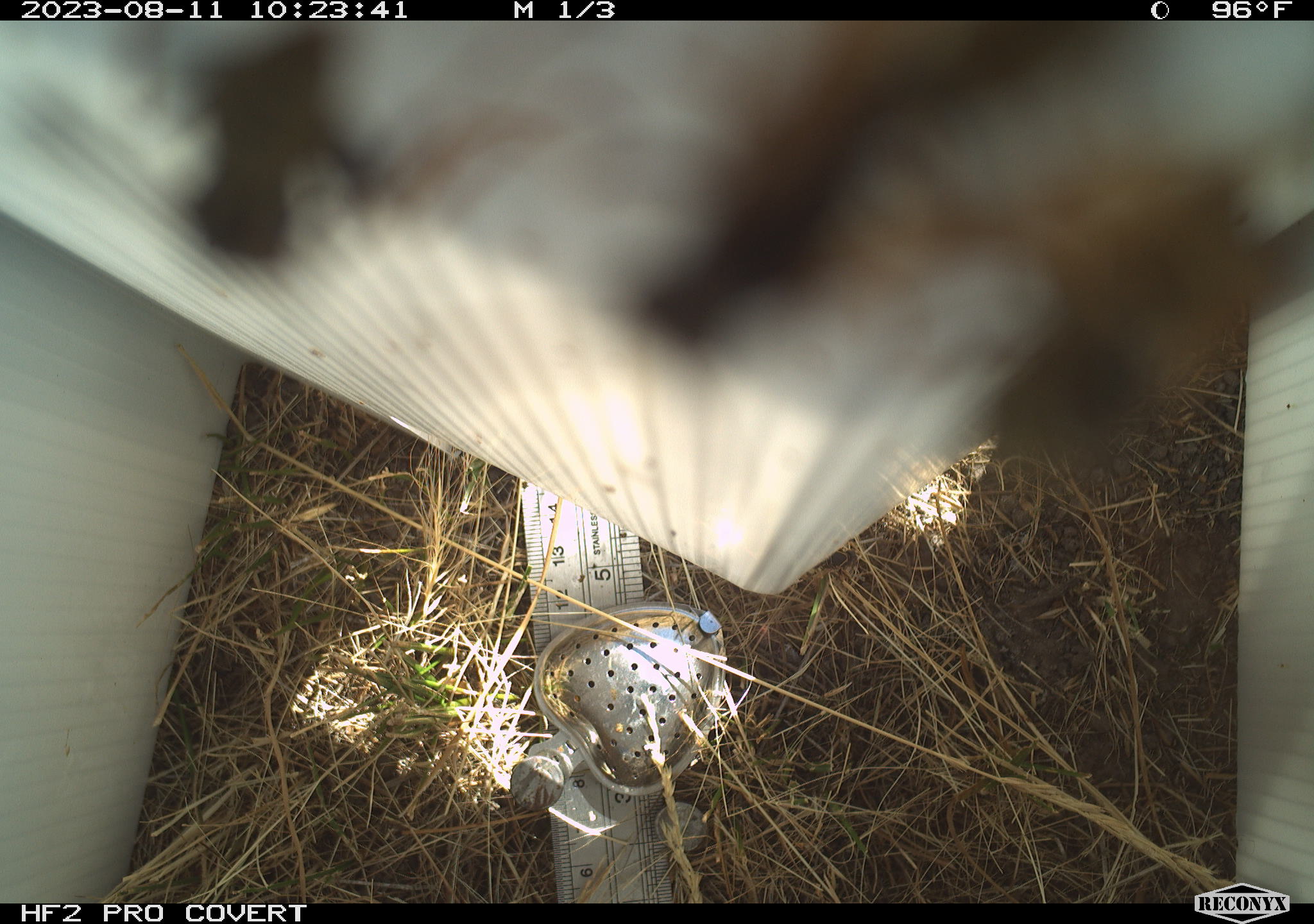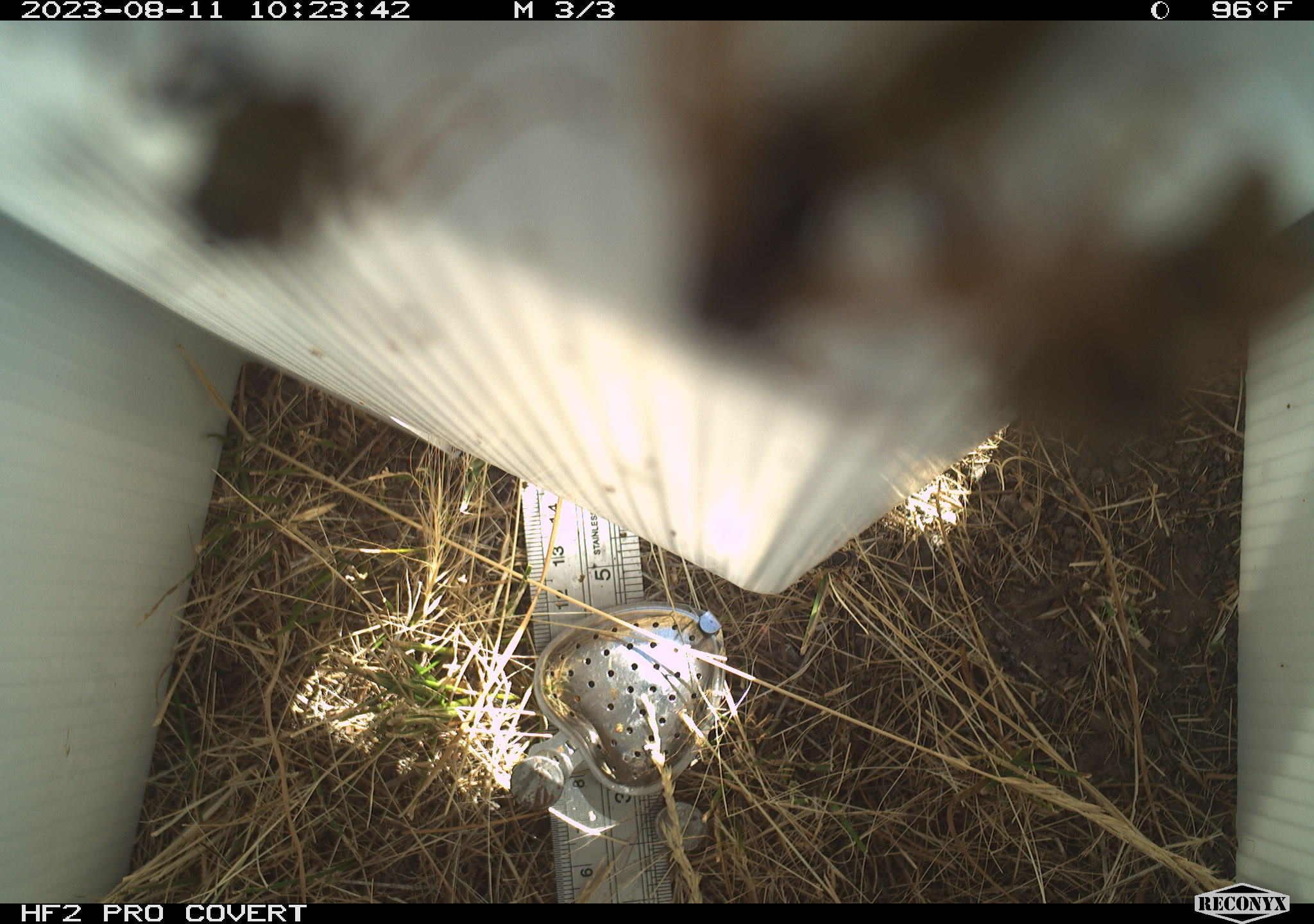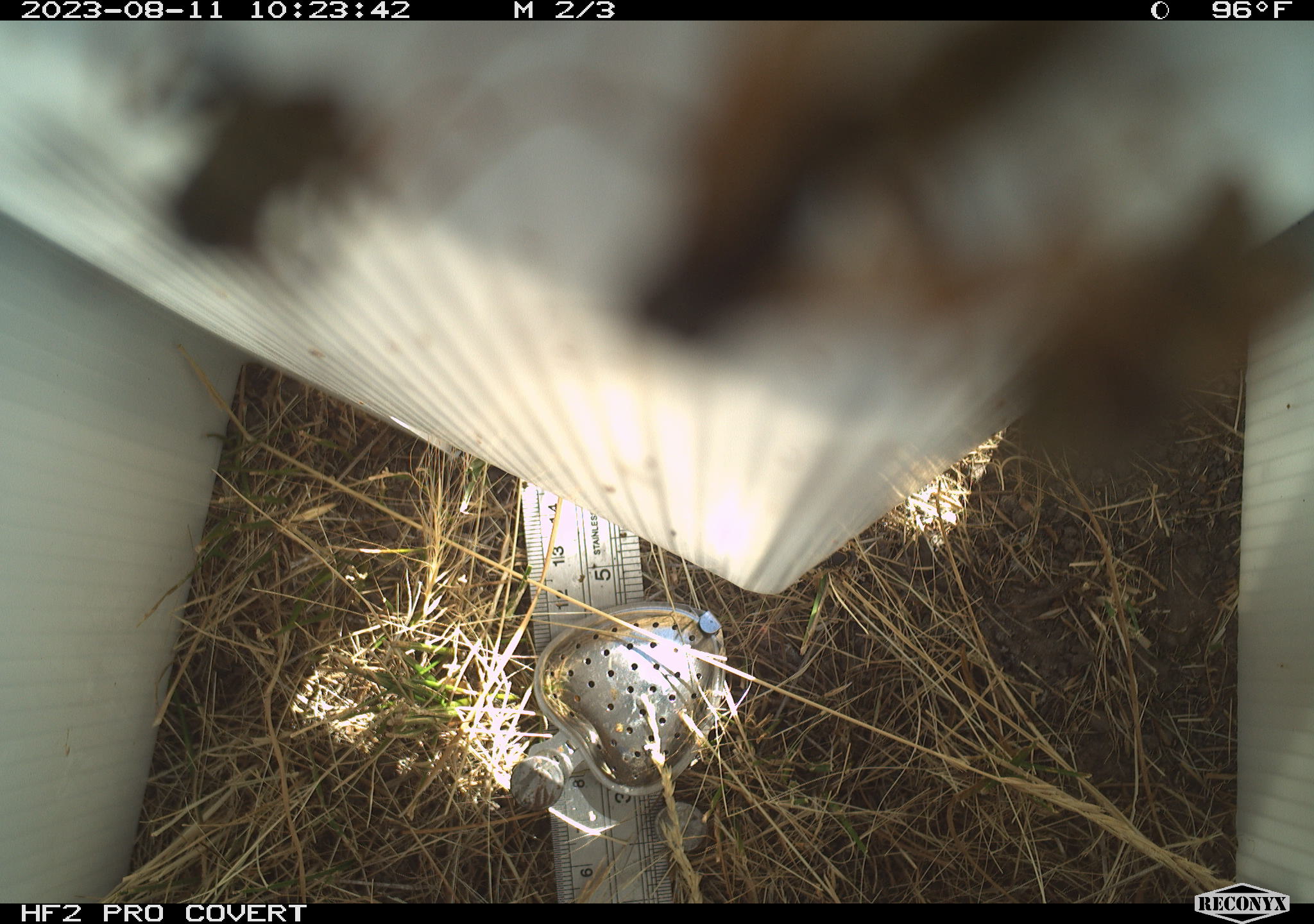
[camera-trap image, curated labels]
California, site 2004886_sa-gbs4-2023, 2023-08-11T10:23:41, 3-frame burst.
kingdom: Animalia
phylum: Arthropoda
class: Insecta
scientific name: Insecta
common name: insect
Insect (Insecta).